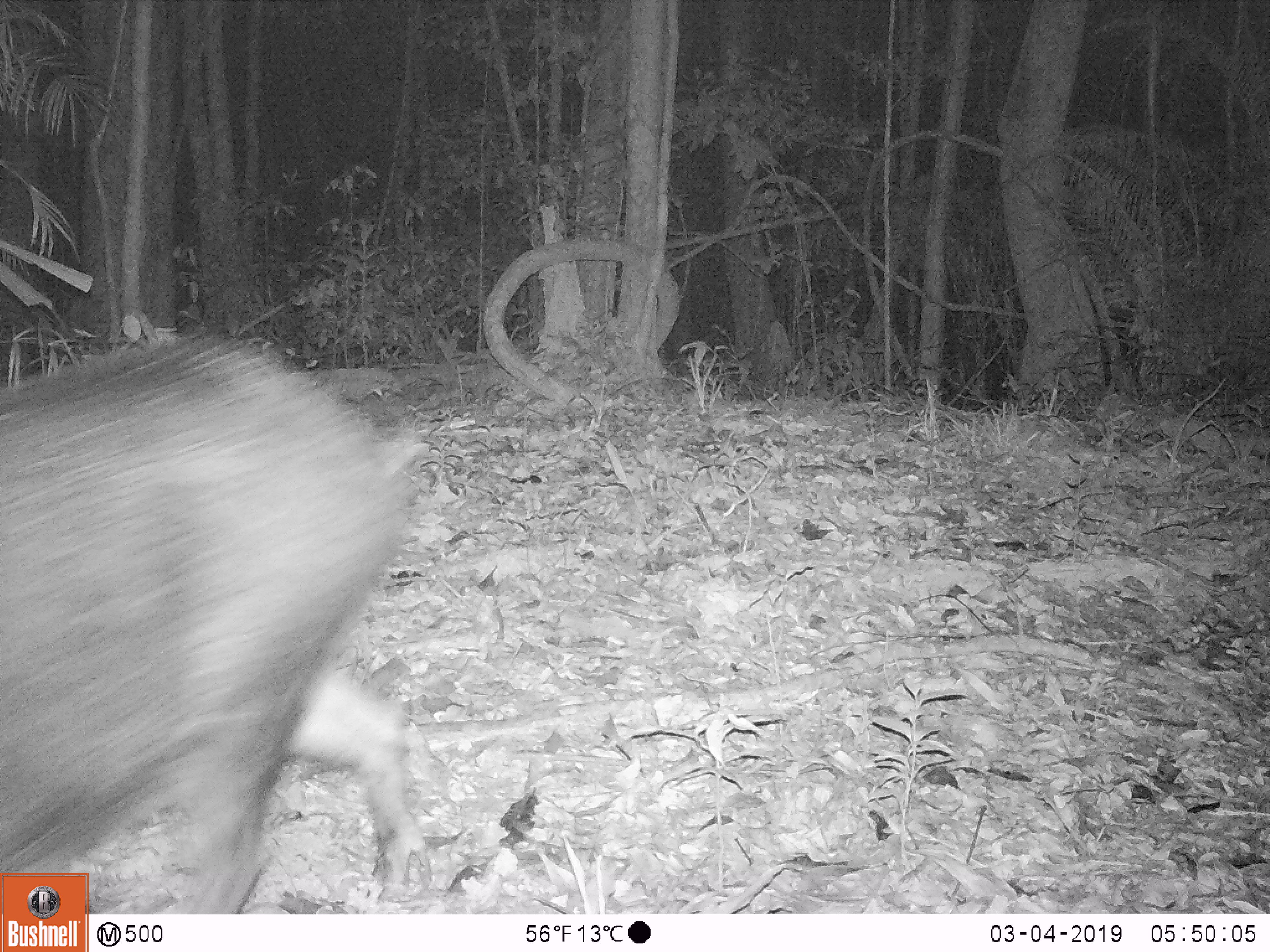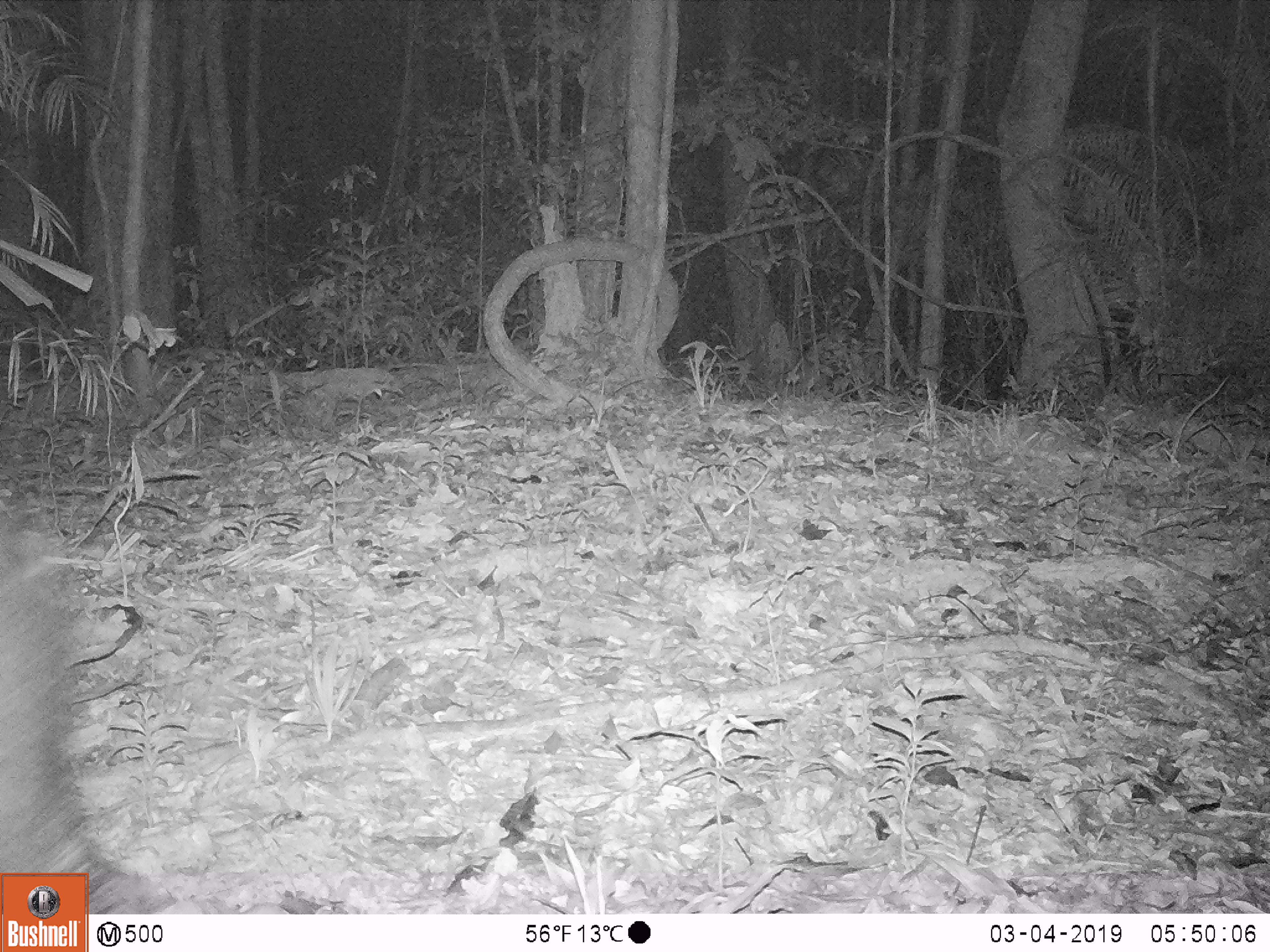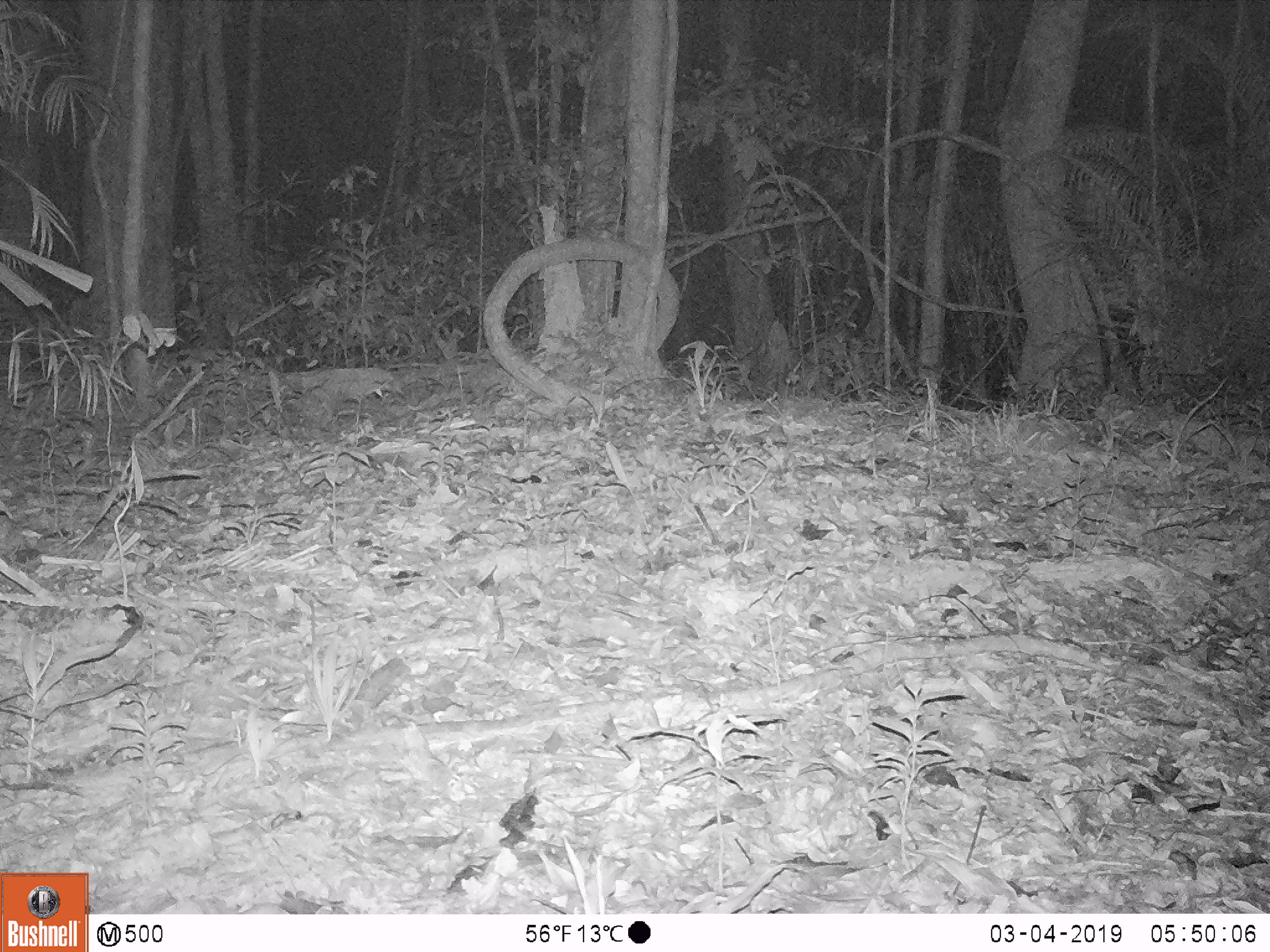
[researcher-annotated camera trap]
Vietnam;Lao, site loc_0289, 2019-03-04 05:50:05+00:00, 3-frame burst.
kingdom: Animalia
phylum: Chordata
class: Mammalia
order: Artiodactyla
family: Suidae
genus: Sus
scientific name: Sus scrofa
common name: eurasian wild pig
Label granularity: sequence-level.